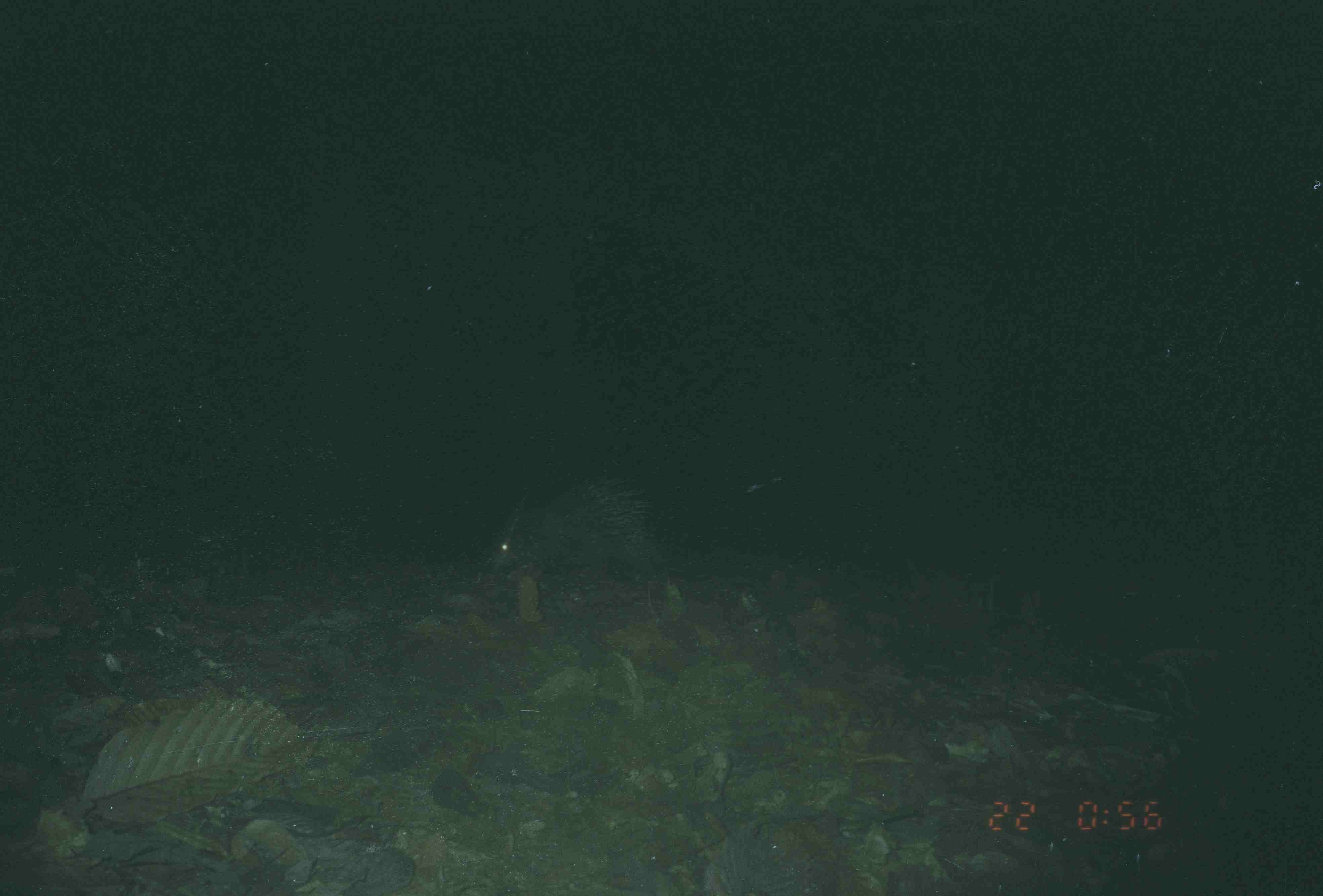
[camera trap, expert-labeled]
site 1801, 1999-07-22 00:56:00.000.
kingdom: Animalia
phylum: Chordata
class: Mammalia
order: Rodentia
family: Hystricidae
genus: Hystrix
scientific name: Hystrix brachyura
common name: east asian porcupine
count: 1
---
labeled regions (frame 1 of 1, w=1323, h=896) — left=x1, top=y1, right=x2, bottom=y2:
hystrix brachyura: left=477, top=470, right=673, bottom=580